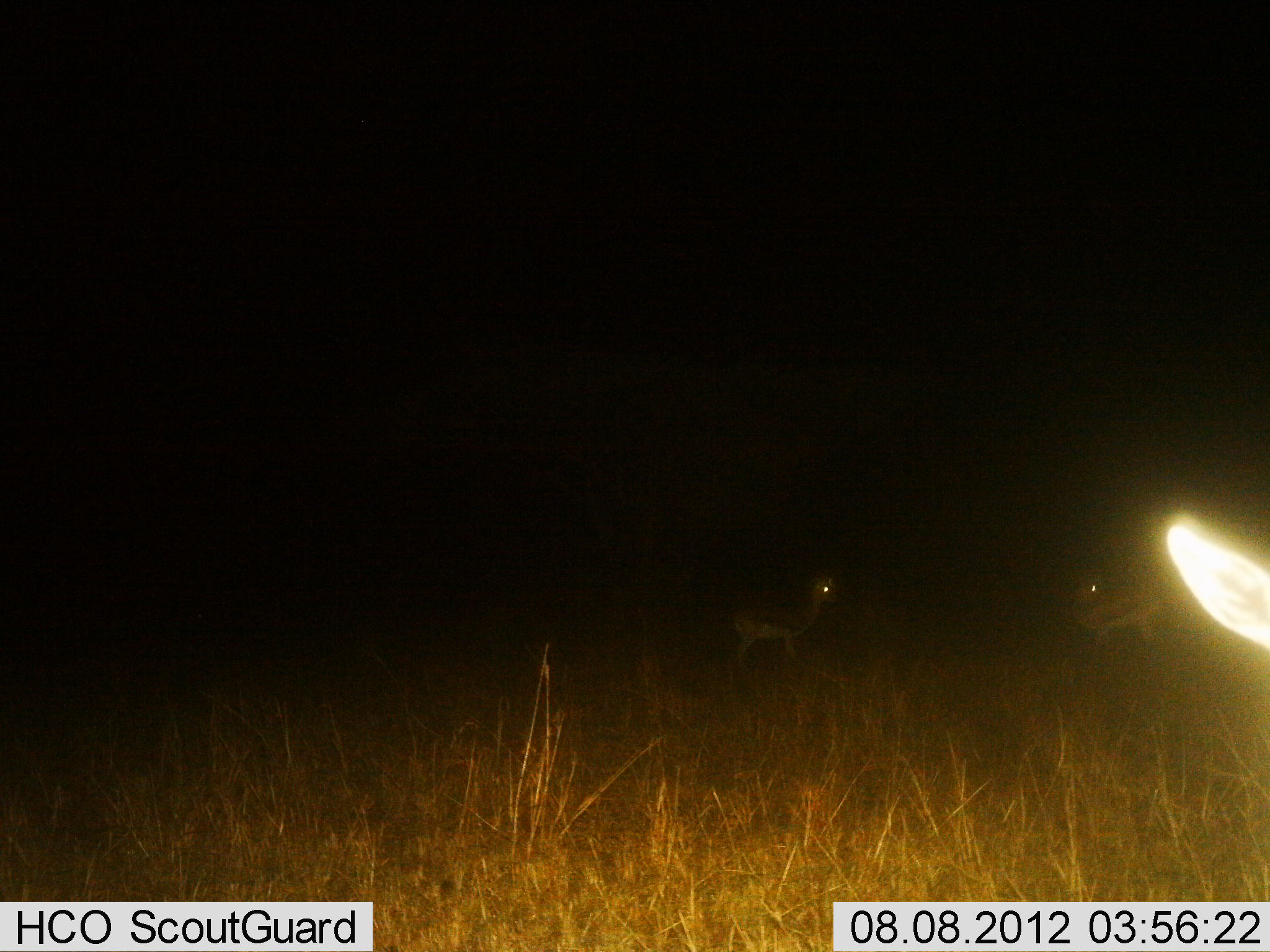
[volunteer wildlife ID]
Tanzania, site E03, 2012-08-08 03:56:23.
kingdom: Animalia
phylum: Chordata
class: Mammalia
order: Artiodactyla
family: Bovidae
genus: Eudorcas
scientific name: Eudorcas thomsonii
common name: thomson's gazelle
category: gazellethomsons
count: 3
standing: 100%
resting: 0%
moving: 0%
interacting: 0%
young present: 10%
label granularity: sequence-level